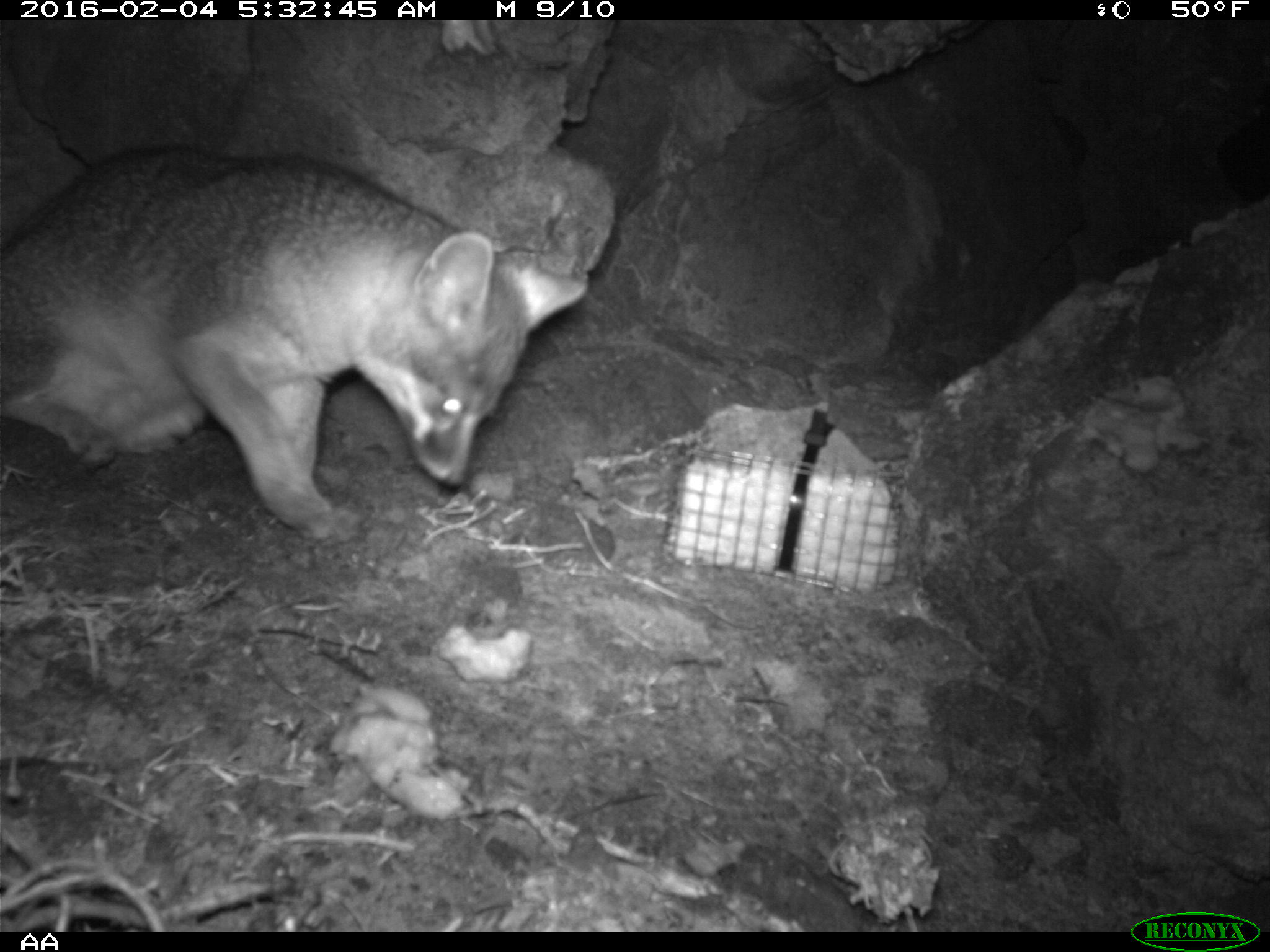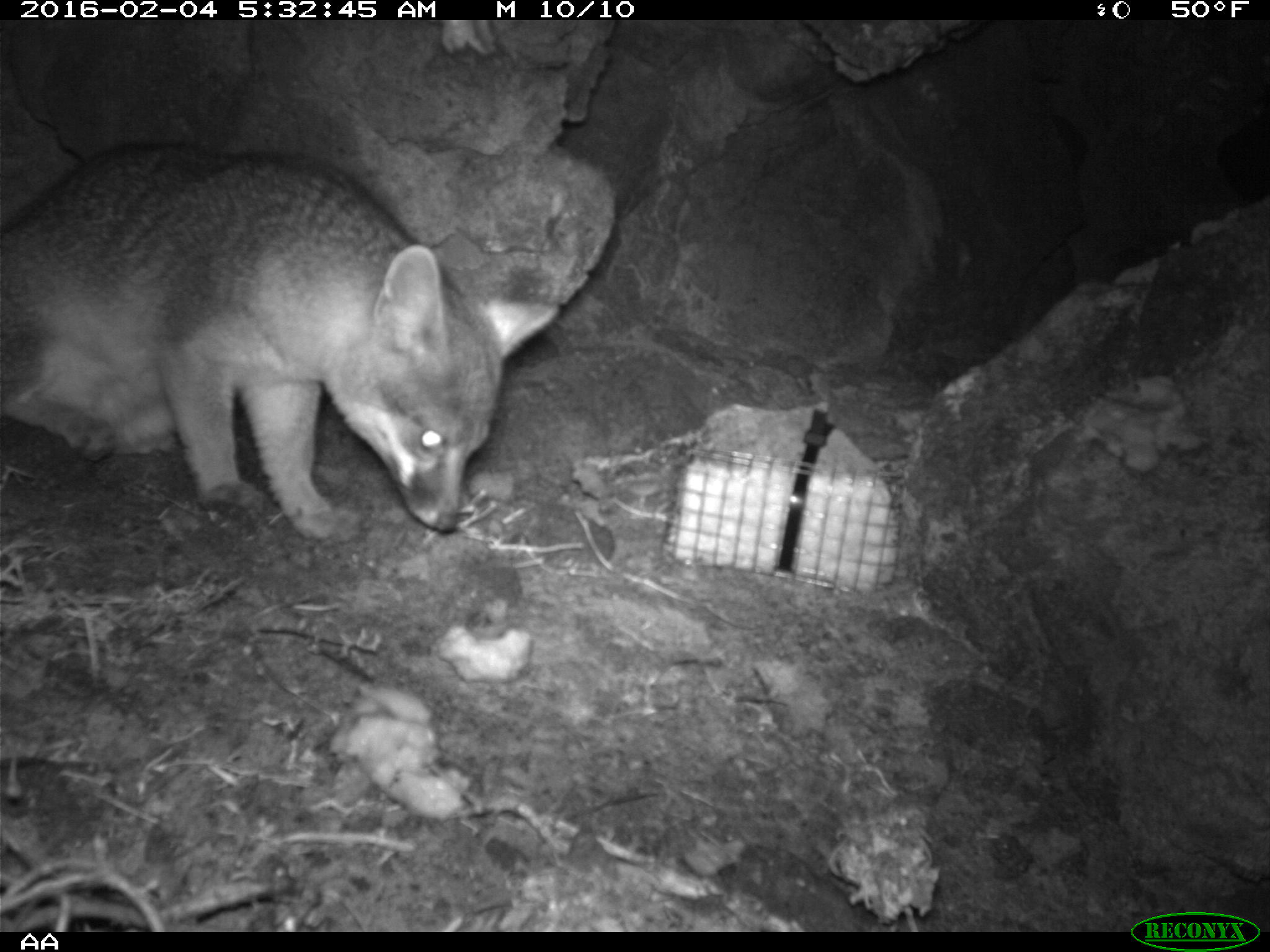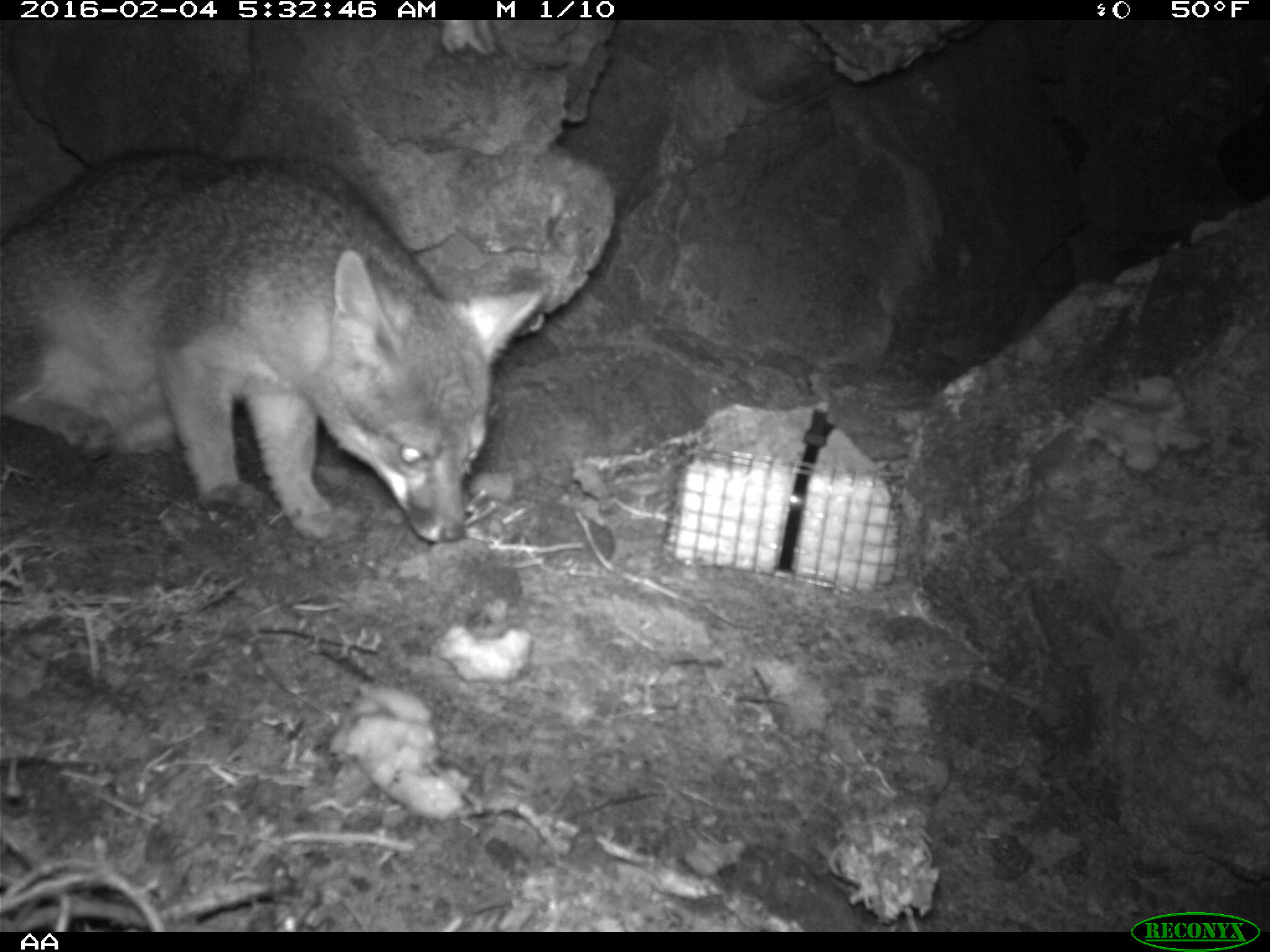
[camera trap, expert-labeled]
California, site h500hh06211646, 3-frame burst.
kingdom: Animalia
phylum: Chordata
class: Mammalia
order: Carnivora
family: Canidae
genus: Urocyon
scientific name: Urocyon littoralis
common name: island fox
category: fox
Fox (island fox) (Urocyon littoralis).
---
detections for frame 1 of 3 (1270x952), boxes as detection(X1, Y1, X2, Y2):
fox: detection(0, 143, 589, 542)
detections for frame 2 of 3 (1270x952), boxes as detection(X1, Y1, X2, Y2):
fox: detection(0, 141, 559, 542)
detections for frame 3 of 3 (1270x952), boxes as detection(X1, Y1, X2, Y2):
fox: detection(0, 146, 545, 544)